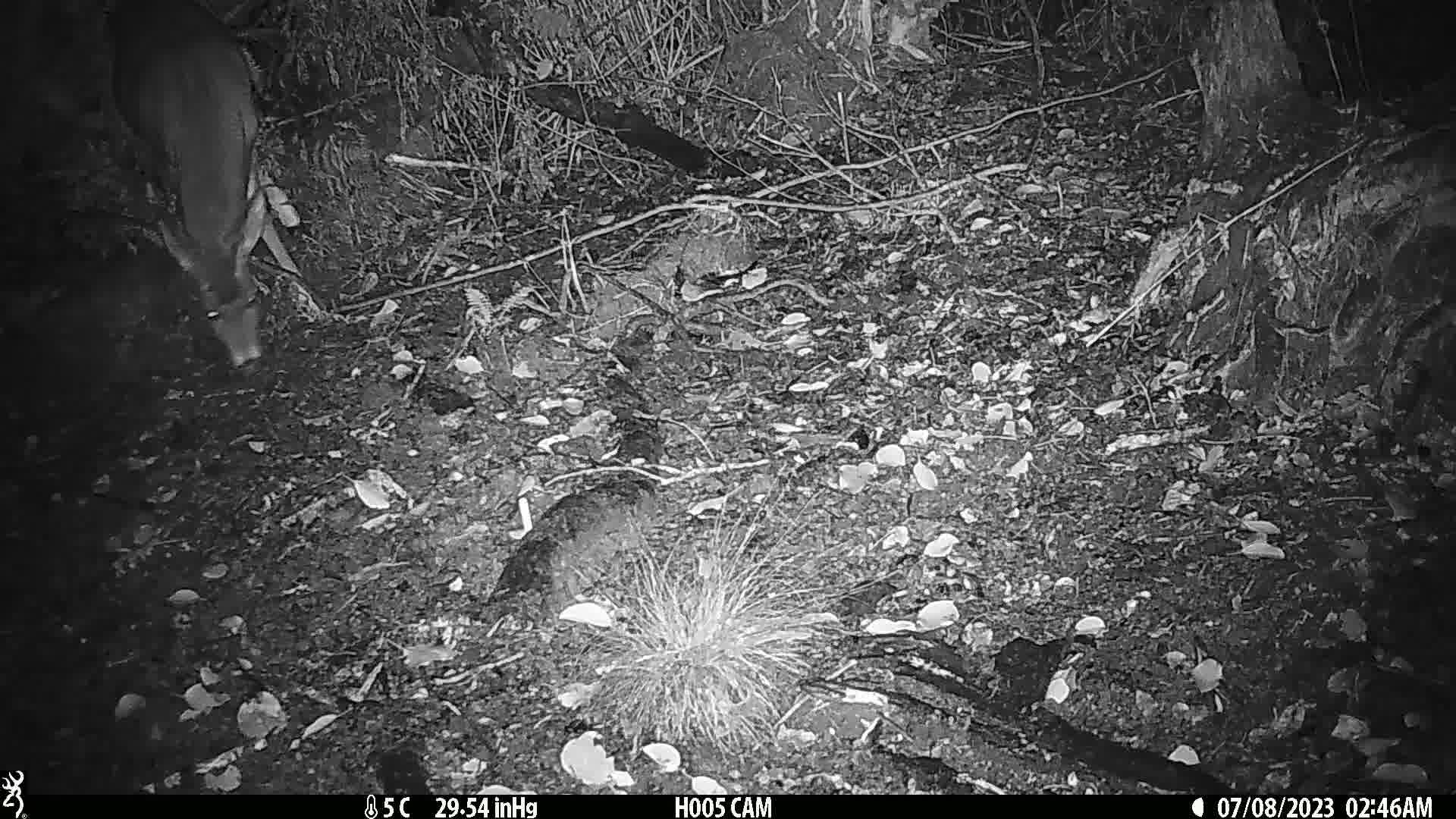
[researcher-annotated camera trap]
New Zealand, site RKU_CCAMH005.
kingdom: Animalia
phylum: Chordata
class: Mammalia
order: Artiodactyla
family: Cervidae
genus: Odocoileus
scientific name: Odocoileus virginianus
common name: white-tailed deer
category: white tailed deer